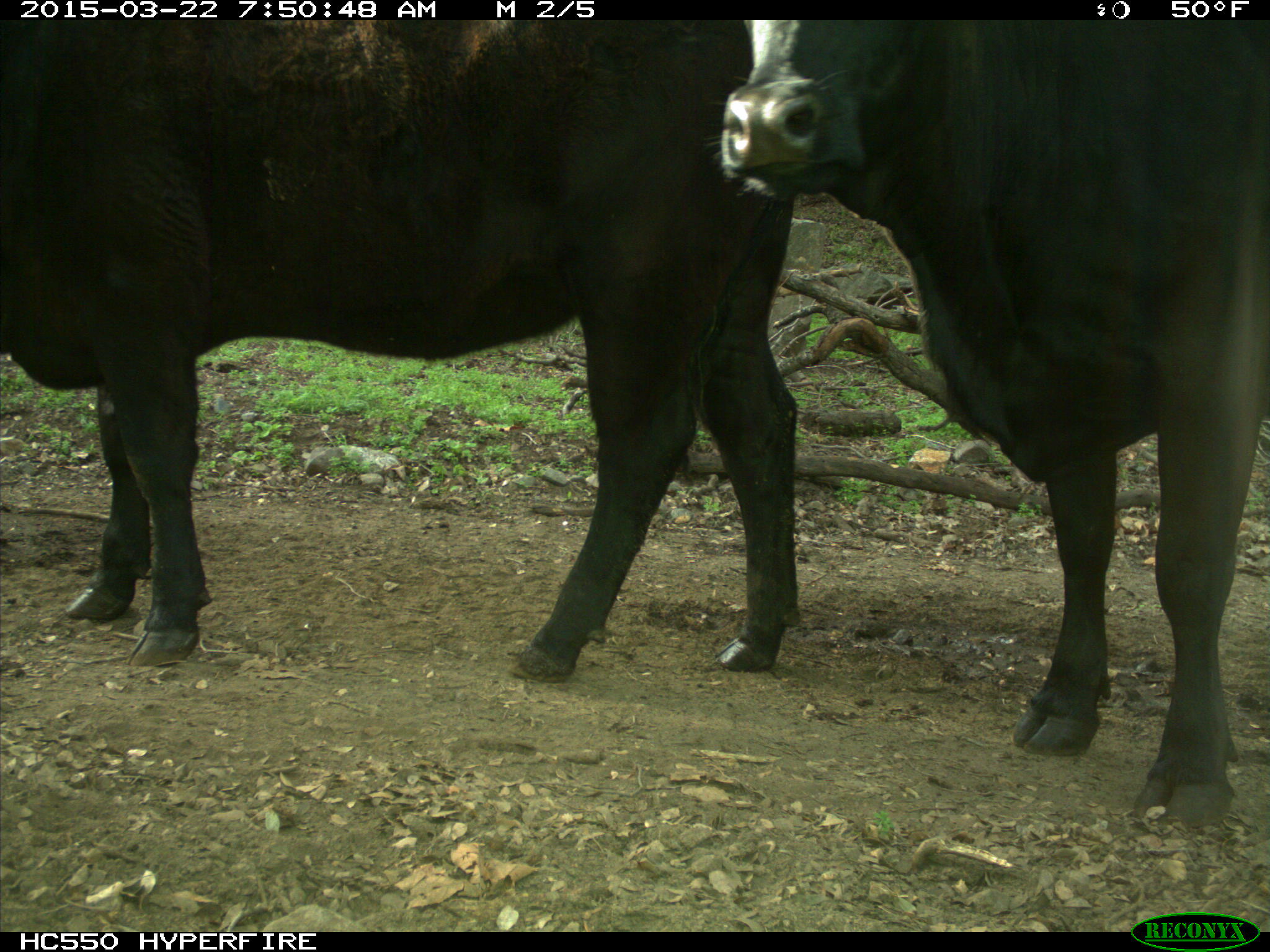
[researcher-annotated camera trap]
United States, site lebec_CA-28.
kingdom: Animalia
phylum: Chordata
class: Mammalia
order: Artiodactyla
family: Bovidae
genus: Bos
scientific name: Bos taurus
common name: domestic cow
Bos taurus (domestic cow).